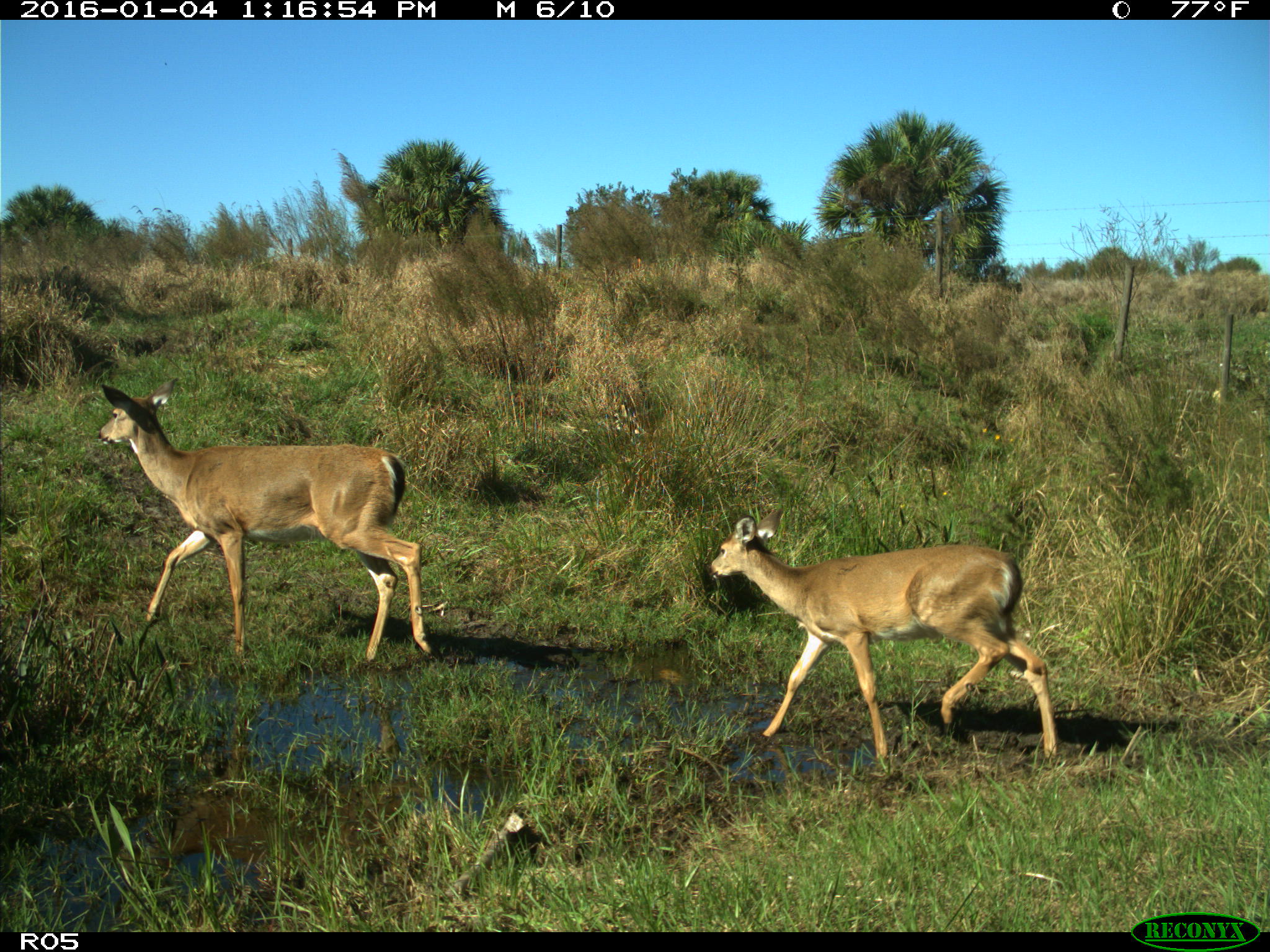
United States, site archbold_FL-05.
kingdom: Animalia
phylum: Chordata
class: Mammalia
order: Artiodactyla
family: Cervidae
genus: Odocoileus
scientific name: Odocoileus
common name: deer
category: unidentified deer